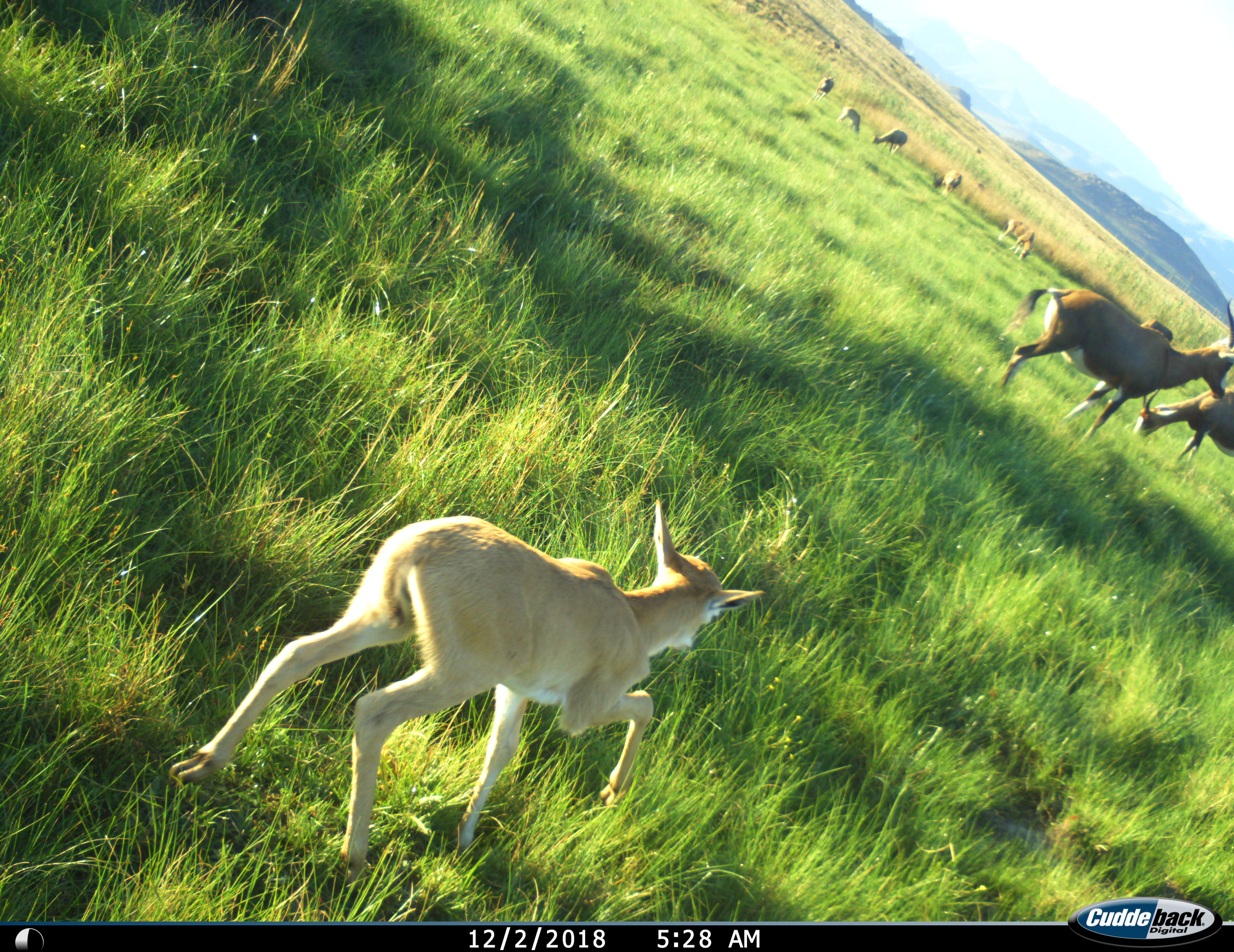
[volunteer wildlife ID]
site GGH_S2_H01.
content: unidentified animal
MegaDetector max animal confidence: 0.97